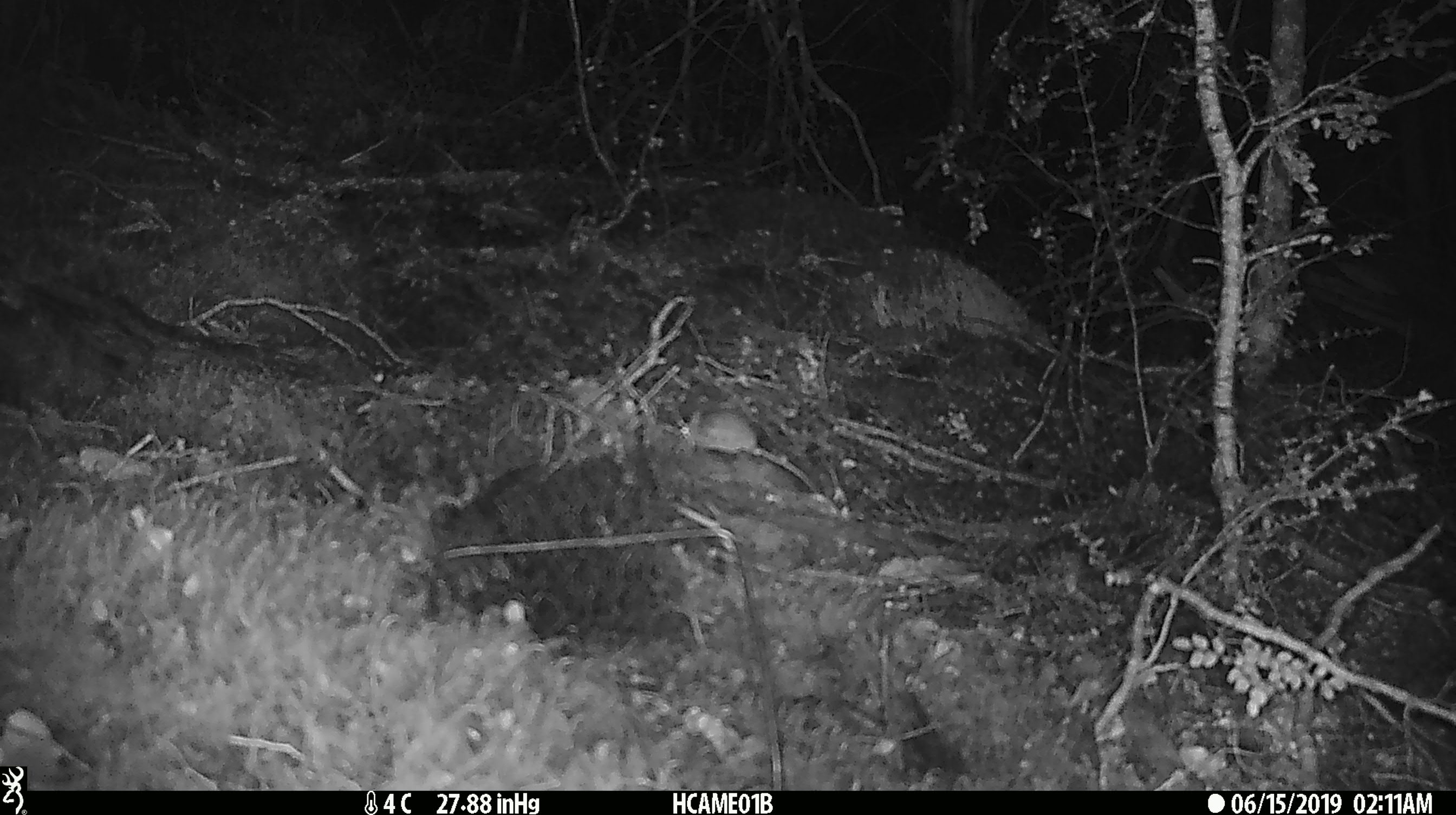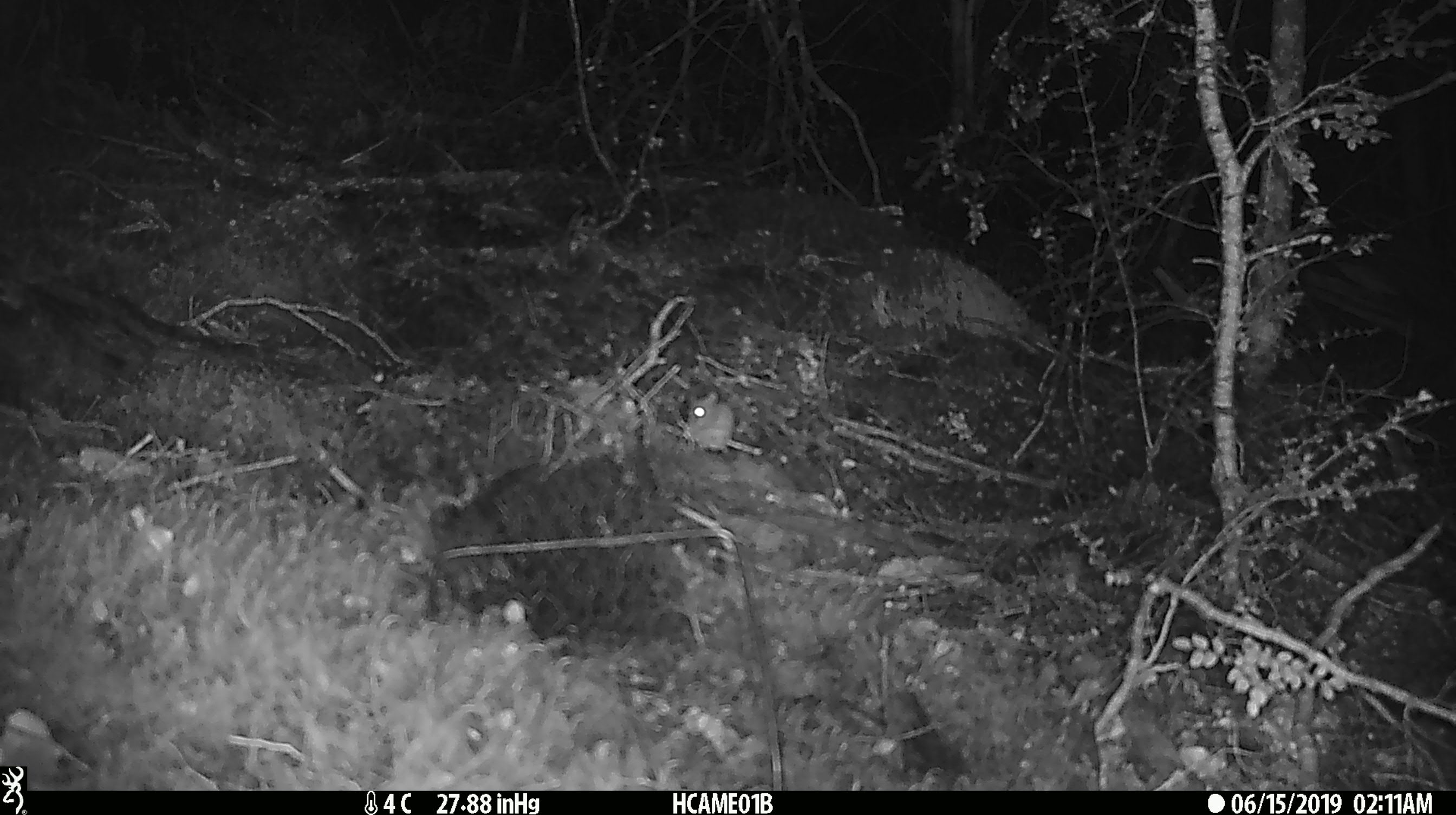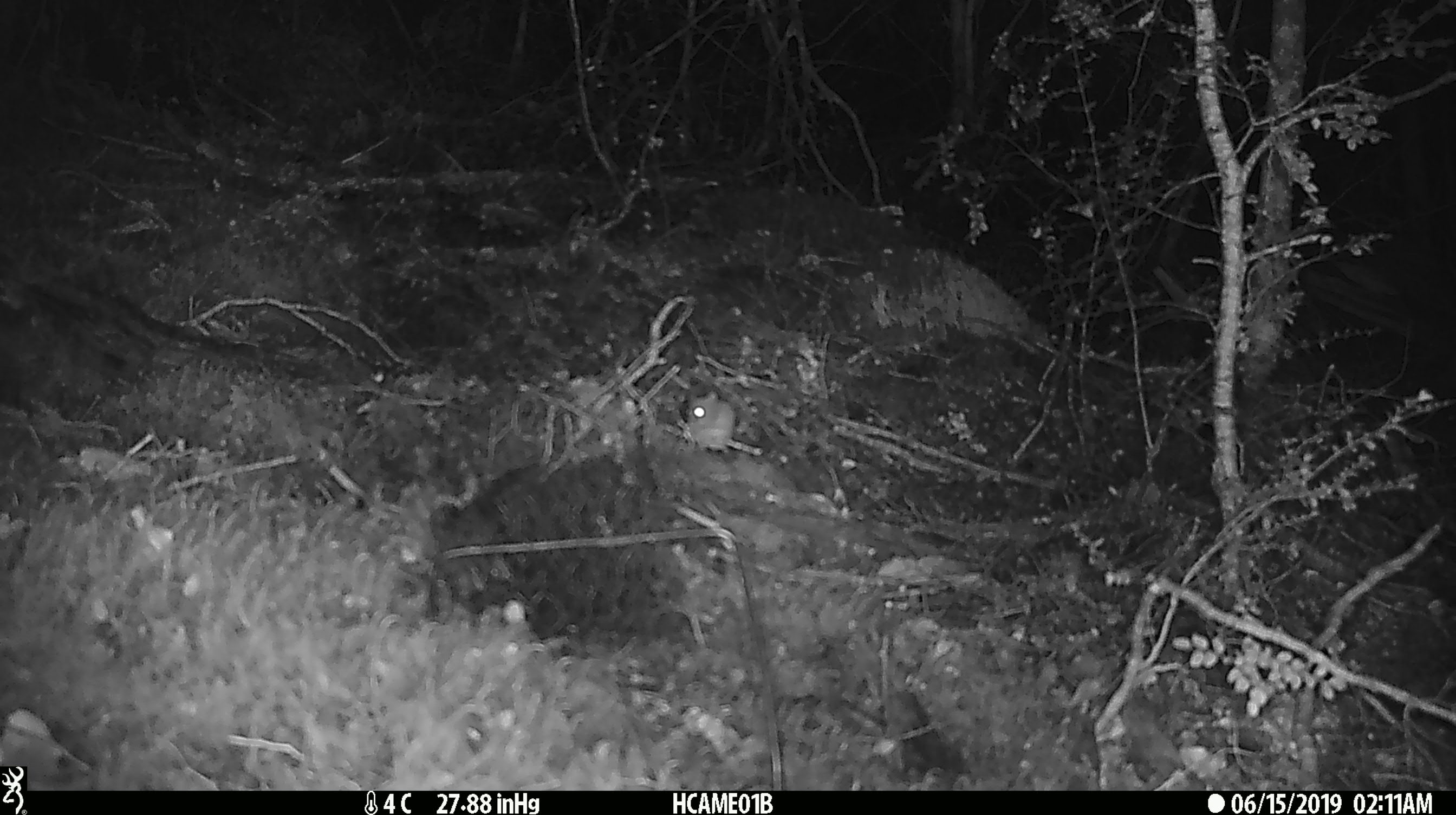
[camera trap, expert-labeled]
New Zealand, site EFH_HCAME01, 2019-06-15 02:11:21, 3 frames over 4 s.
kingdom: Animalia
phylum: Chordata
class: Mammalia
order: Rodentia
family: Muridae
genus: Mus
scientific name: Mus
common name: mouse